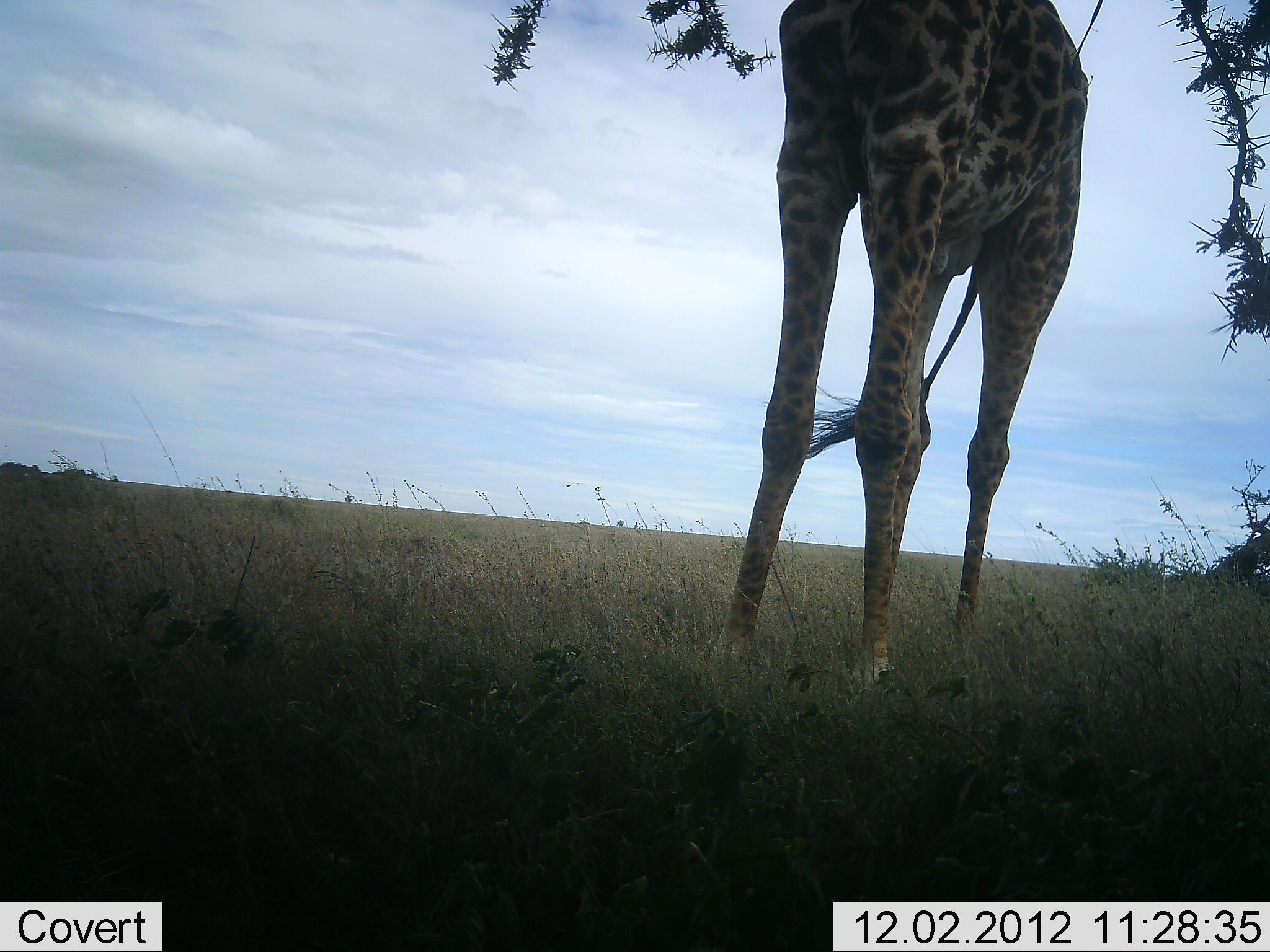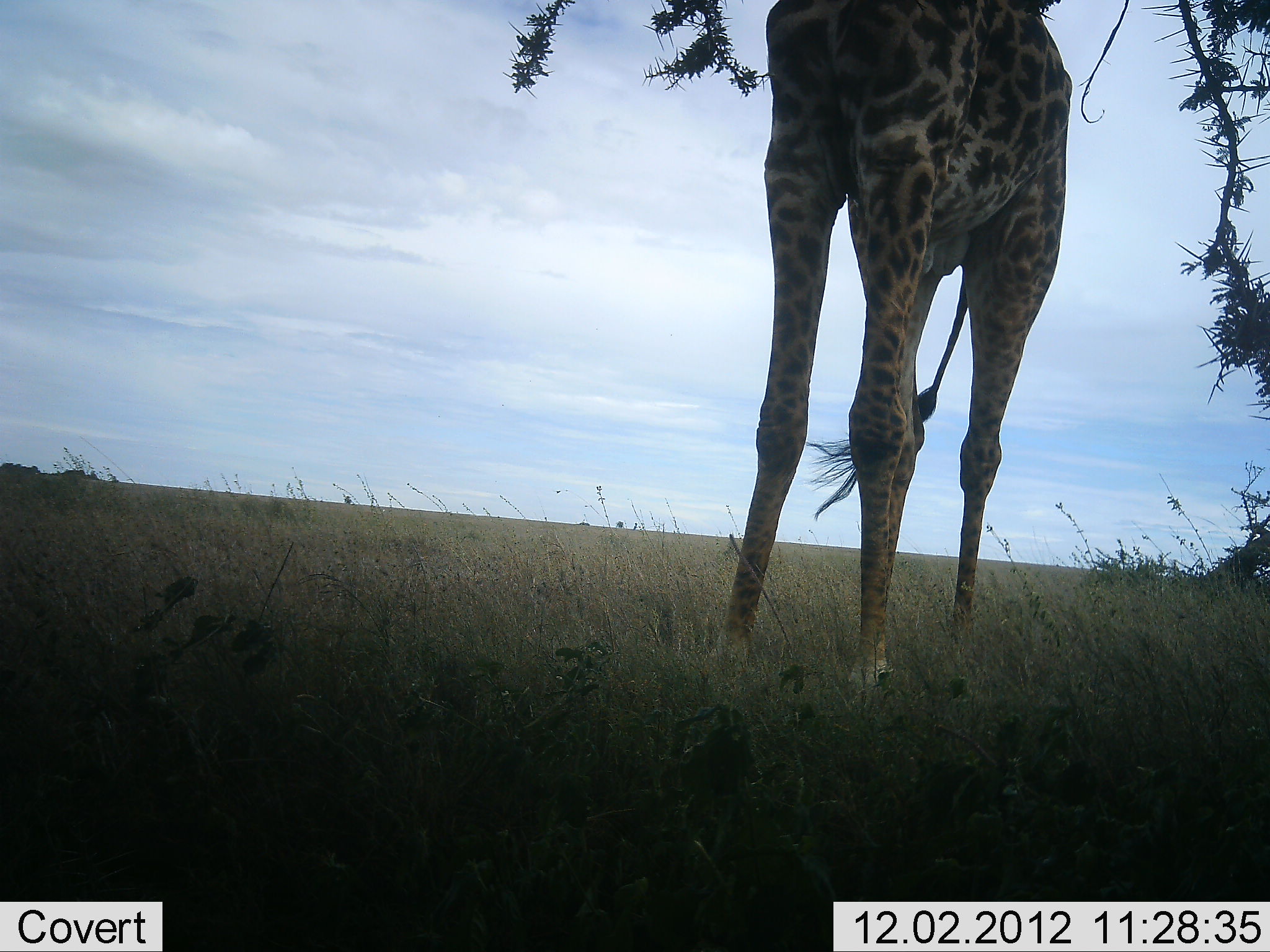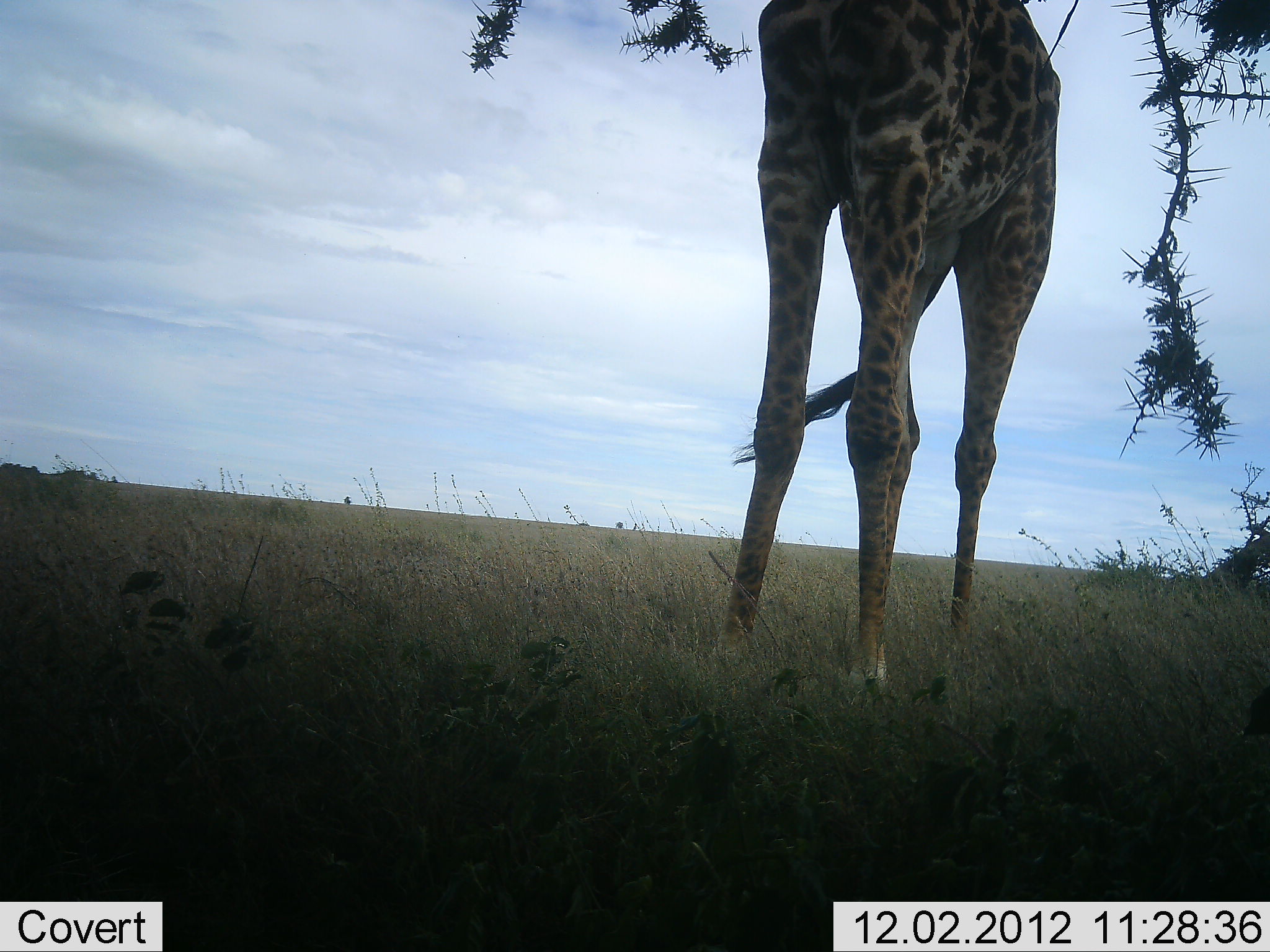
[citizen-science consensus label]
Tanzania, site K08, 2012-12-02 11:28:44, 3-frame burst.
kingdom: Animalia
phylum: Chordata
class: Mammalia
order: Artiodactyla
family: Giraffidae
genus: Giraffa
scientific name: Giraffa camelopardalis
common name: giraffe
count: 1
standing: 90%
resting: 0%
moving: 10%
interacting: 0%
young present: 0%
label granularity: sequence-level